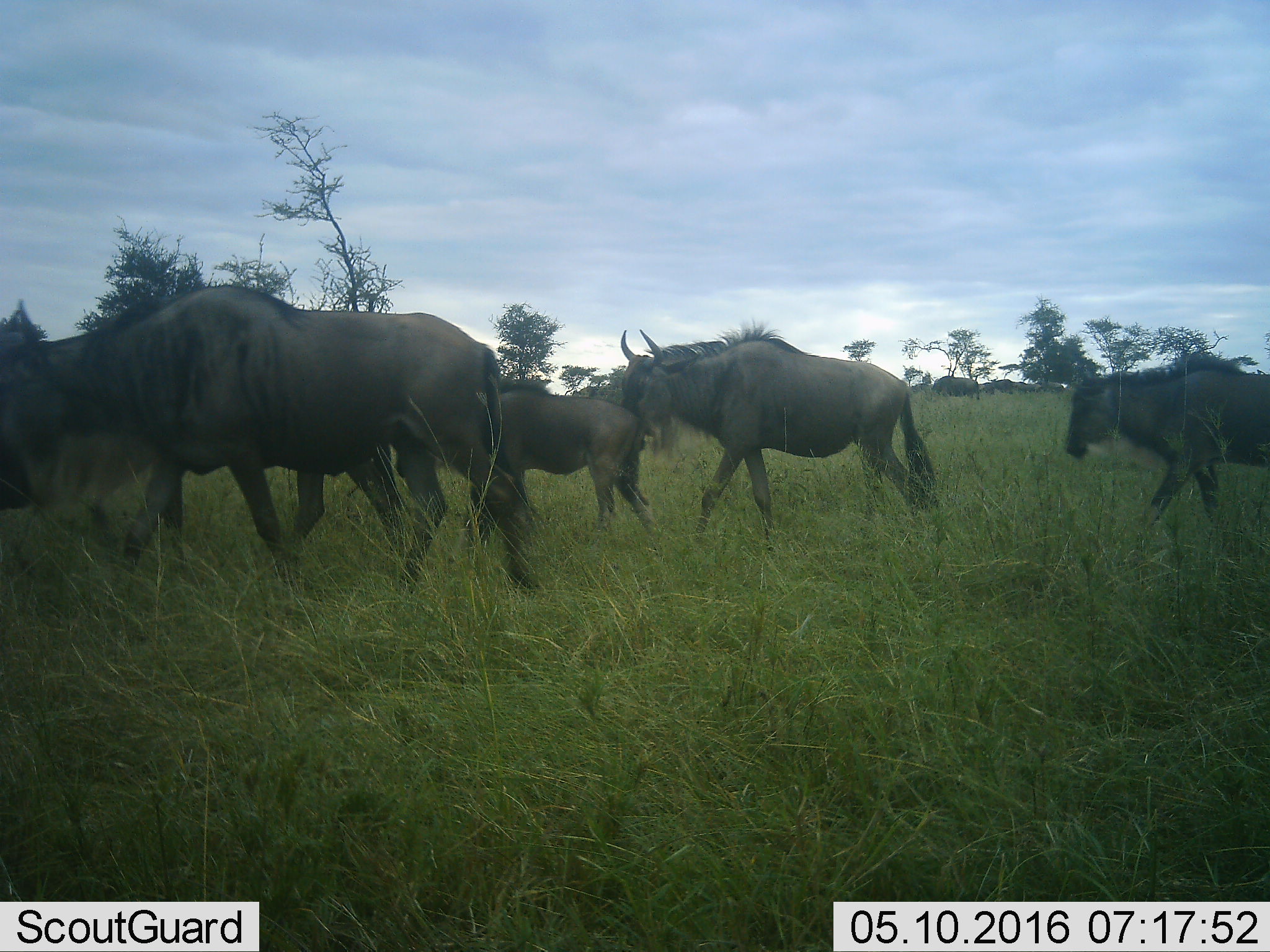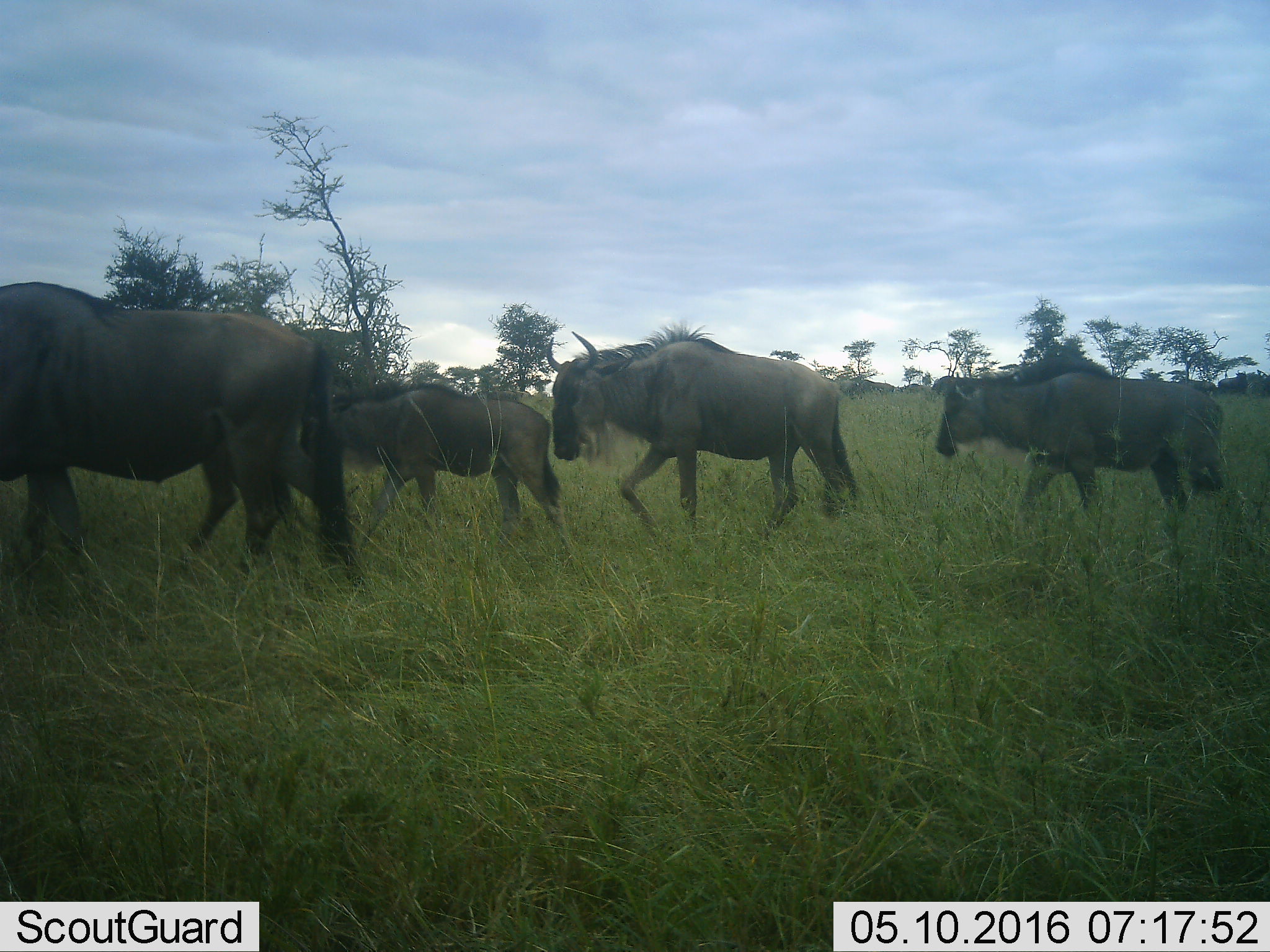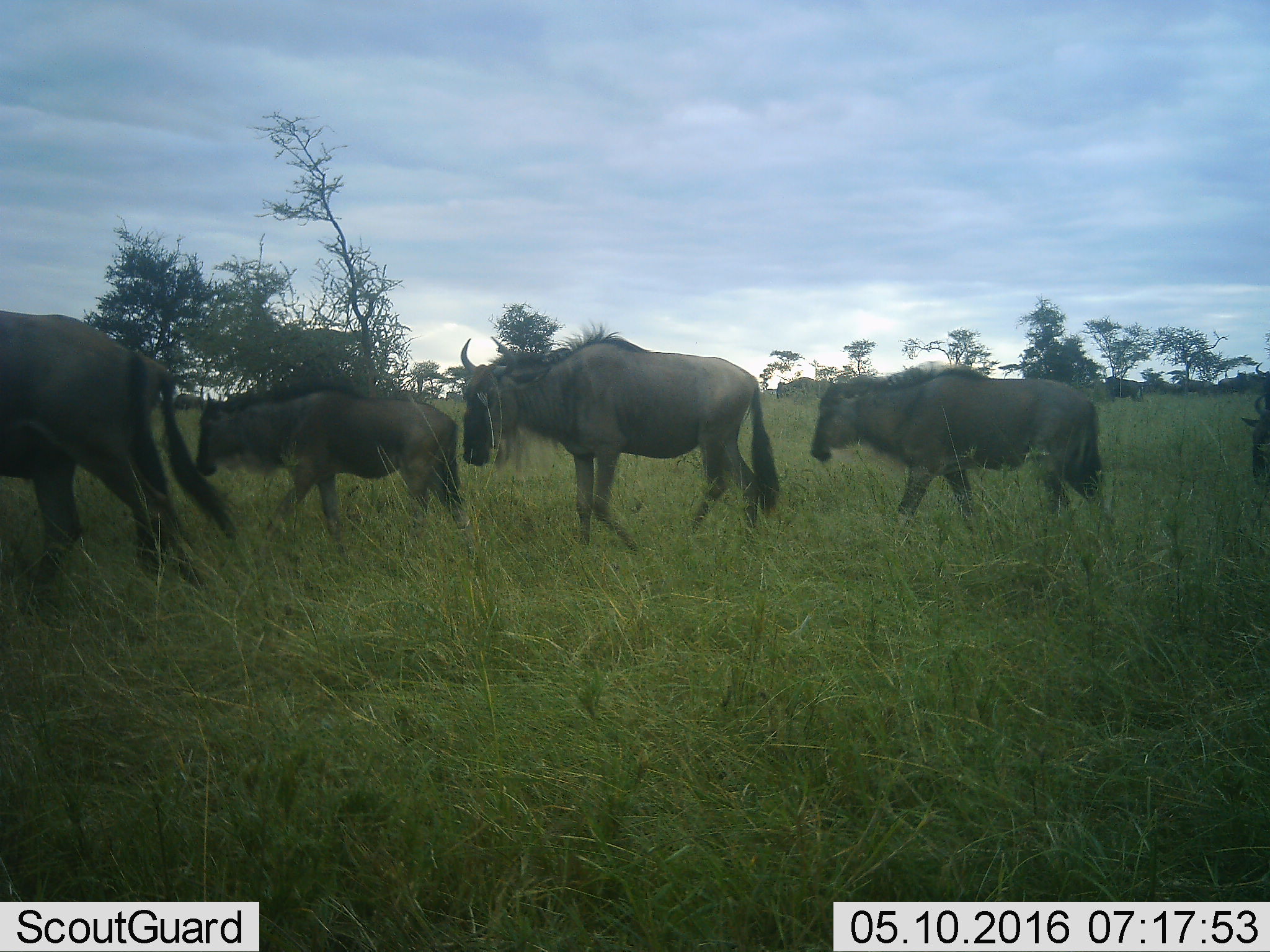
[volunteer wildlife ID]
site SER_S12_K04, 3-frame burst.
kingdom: Animalia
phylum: Chordata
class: Mammalia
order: Artiodactyla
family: Bovidae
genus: Connochaetes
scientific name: Connochaetes taurinus taurinus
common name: blue wildebeest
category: wildebeestblue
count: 6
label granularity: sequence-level